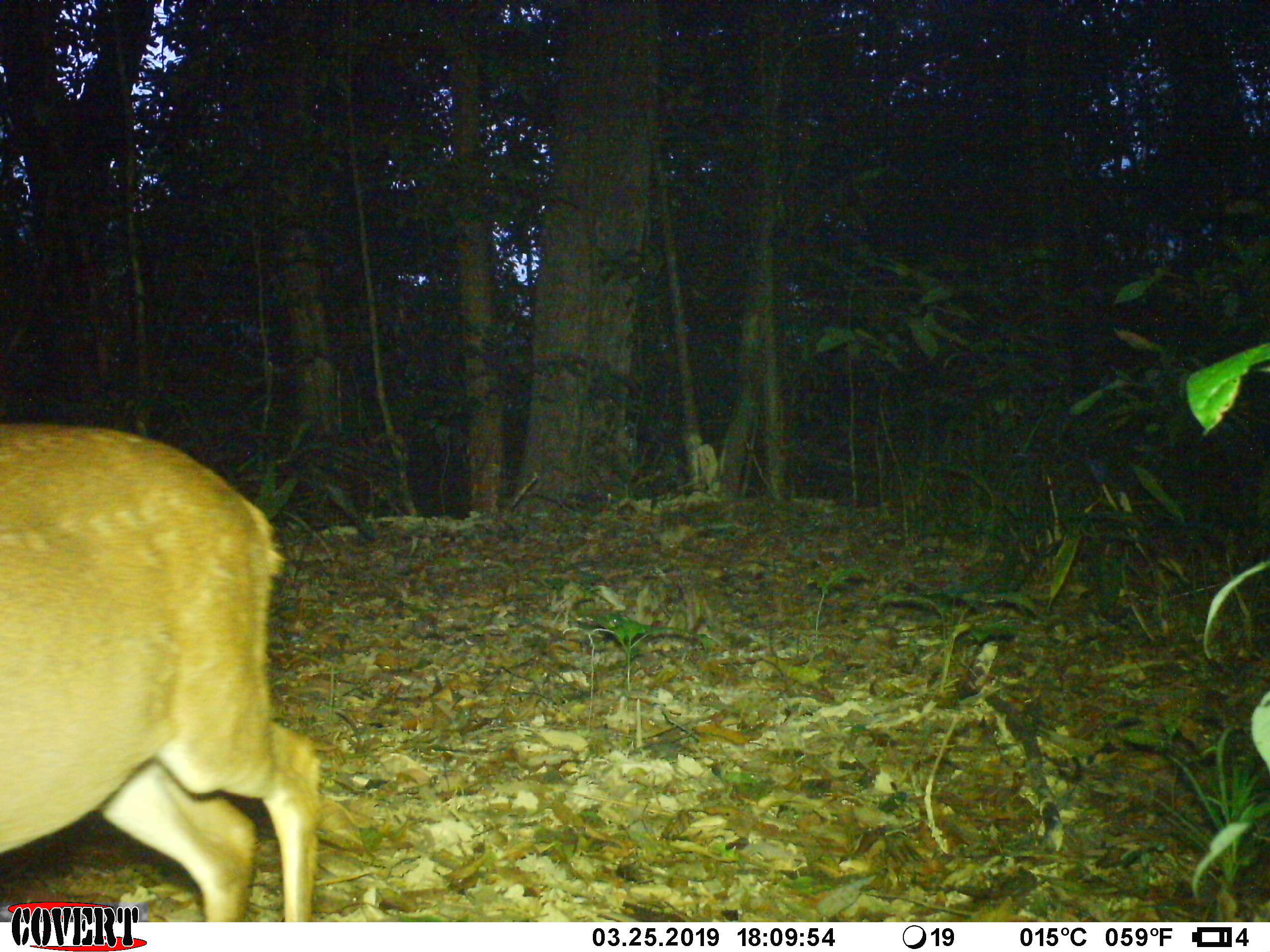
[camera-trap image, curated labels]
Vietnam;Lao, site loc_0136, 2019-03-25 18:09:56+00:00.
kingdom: Animalia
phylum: Chordata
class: Mammalia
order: Artiodactyla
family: Cervidae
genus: Muntiacus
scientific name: Muntiacus vuquangensis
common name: large-antlered muntjac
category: large antlered muntjac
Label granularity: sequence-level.